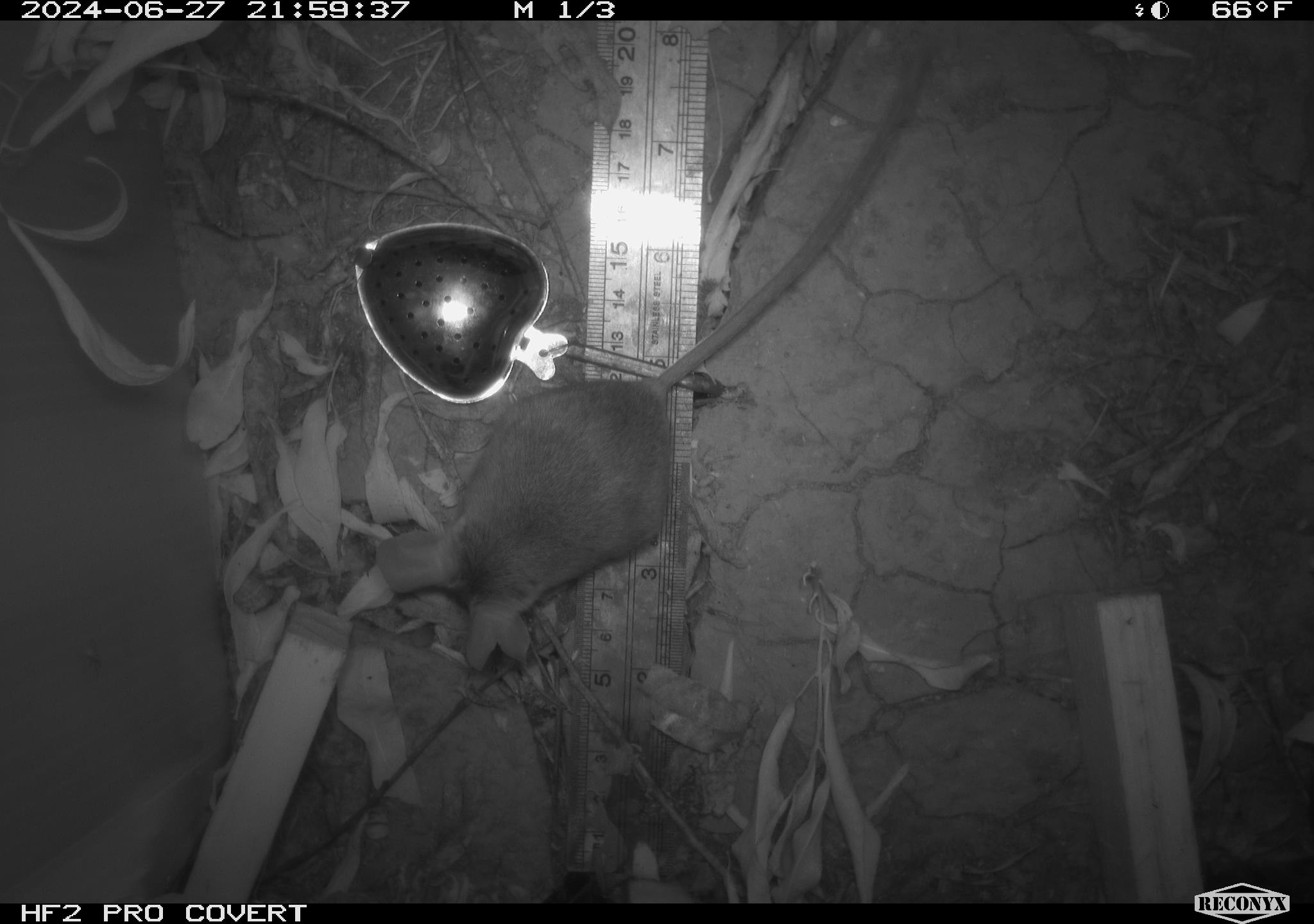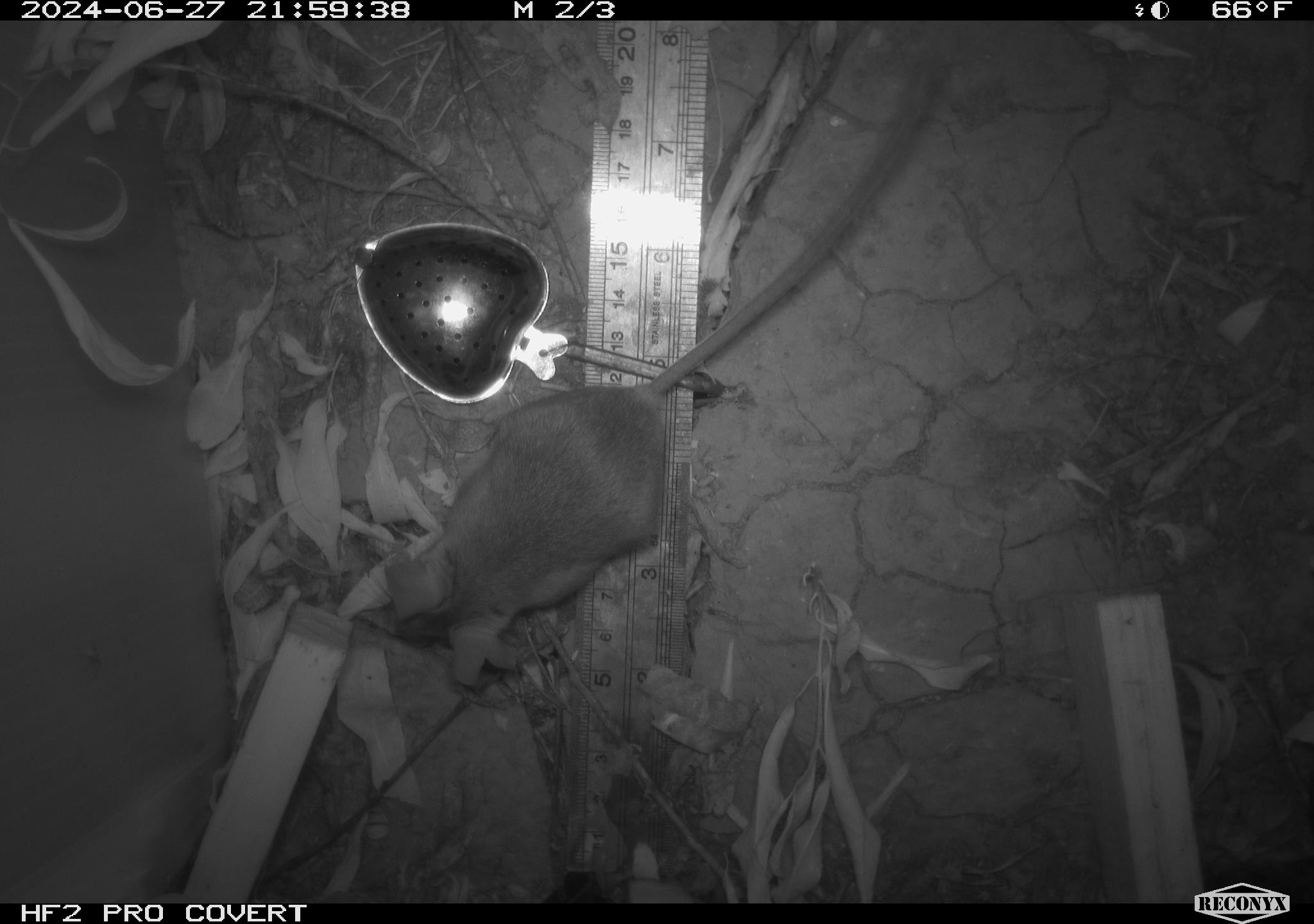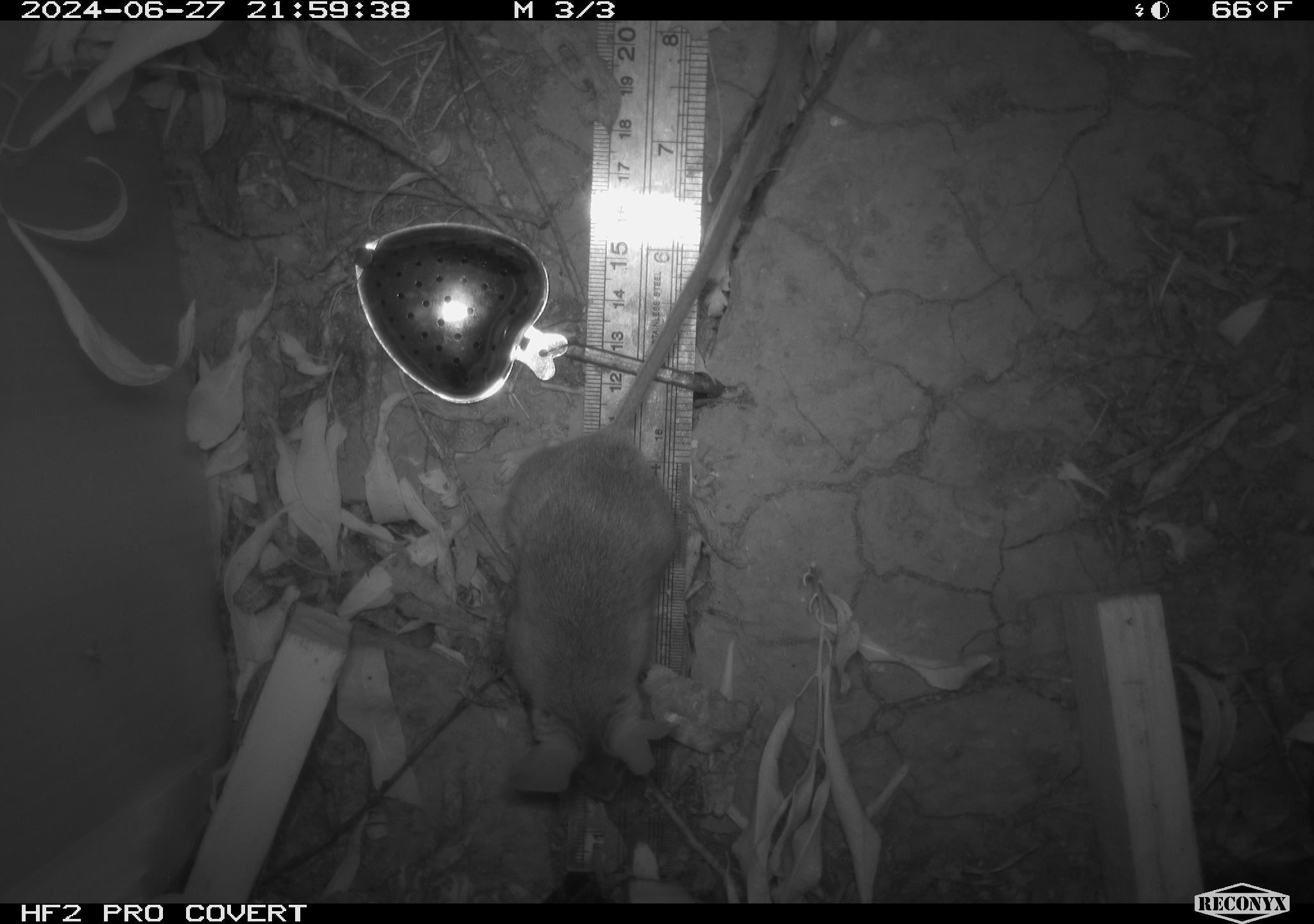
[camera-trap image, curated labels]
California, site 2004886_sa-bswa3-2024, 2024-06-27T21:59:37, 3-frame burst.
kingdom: Animalia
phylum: Chordata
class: Mammalia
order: Rodentia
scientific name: Rodentia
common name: mouse species